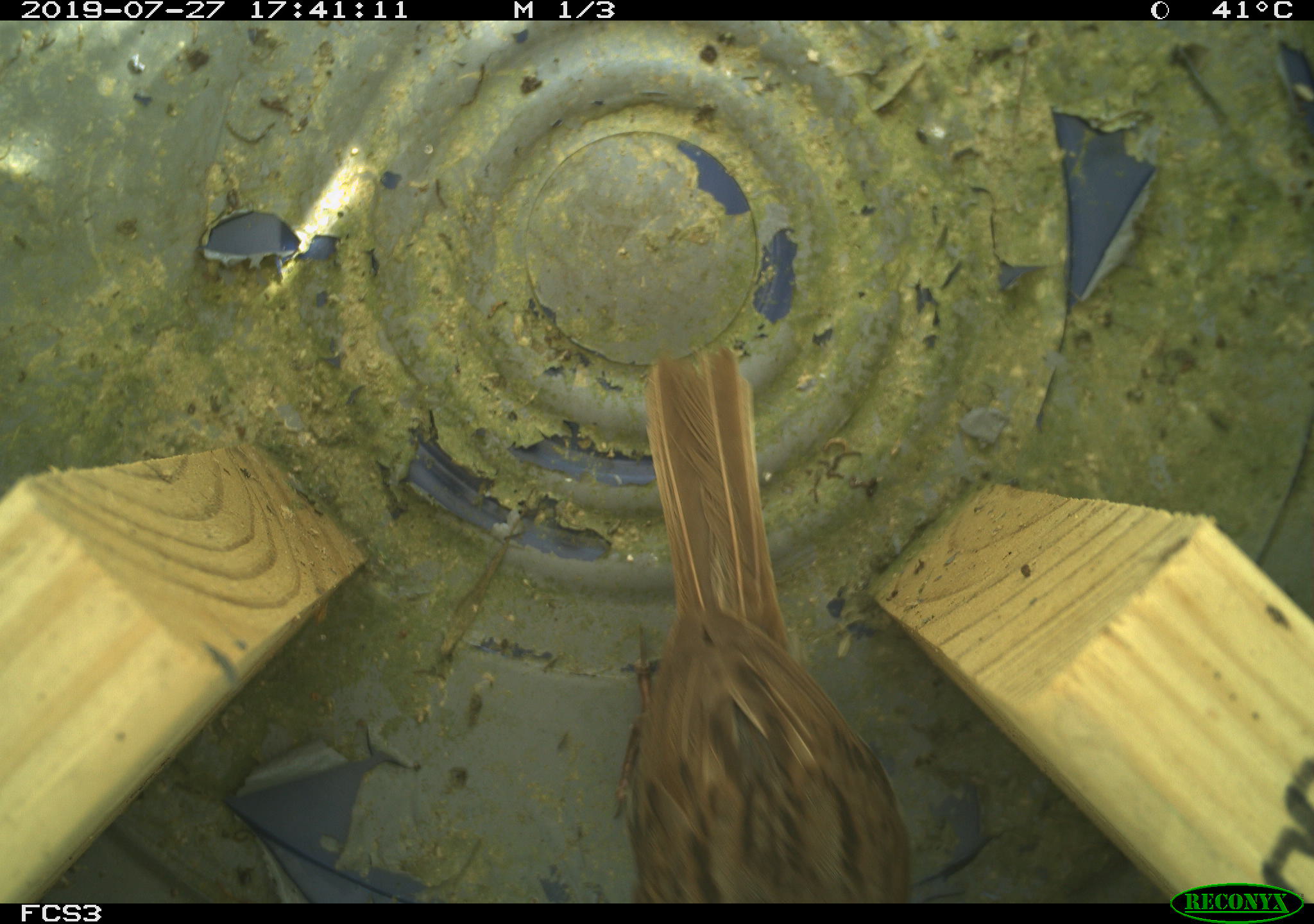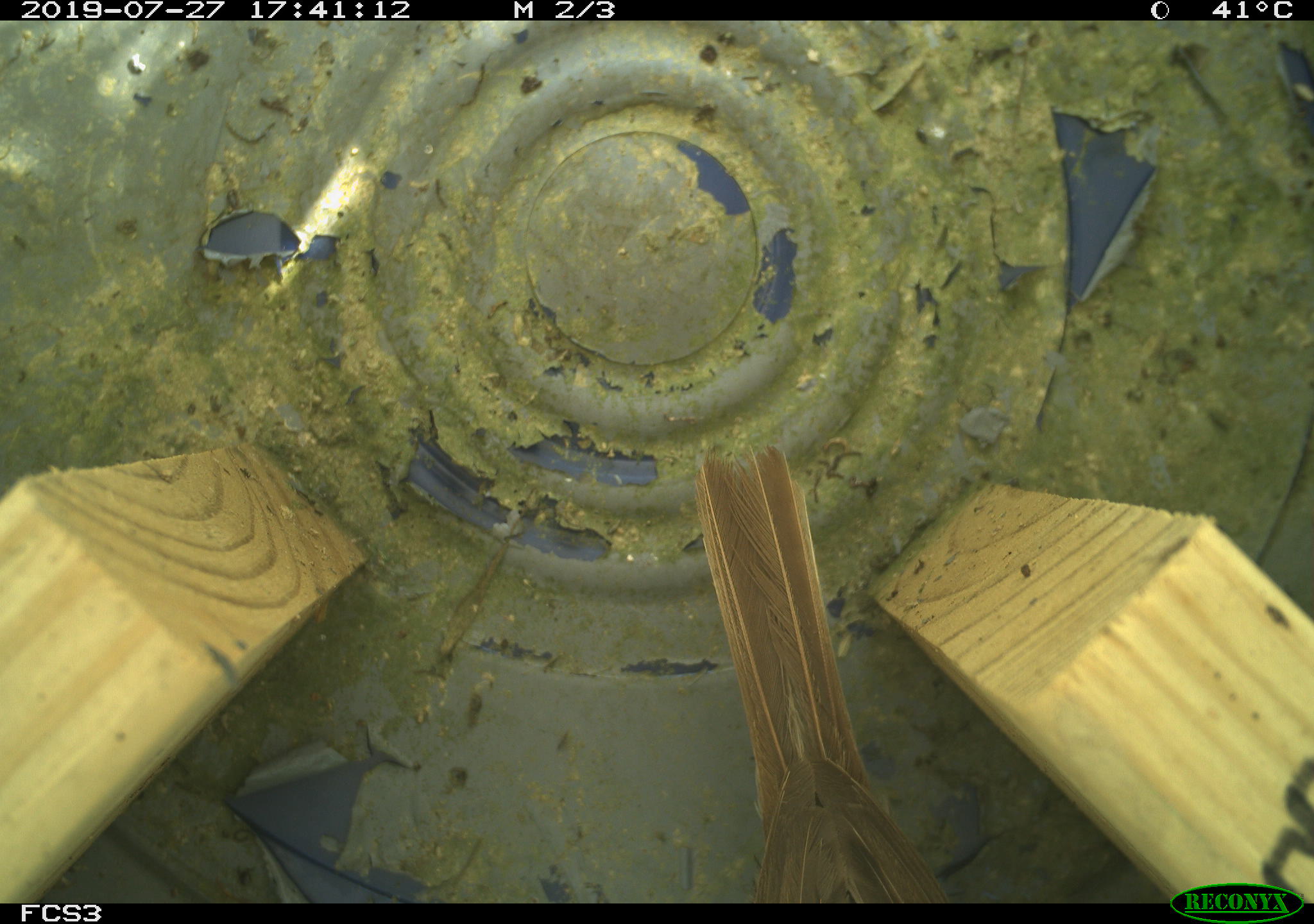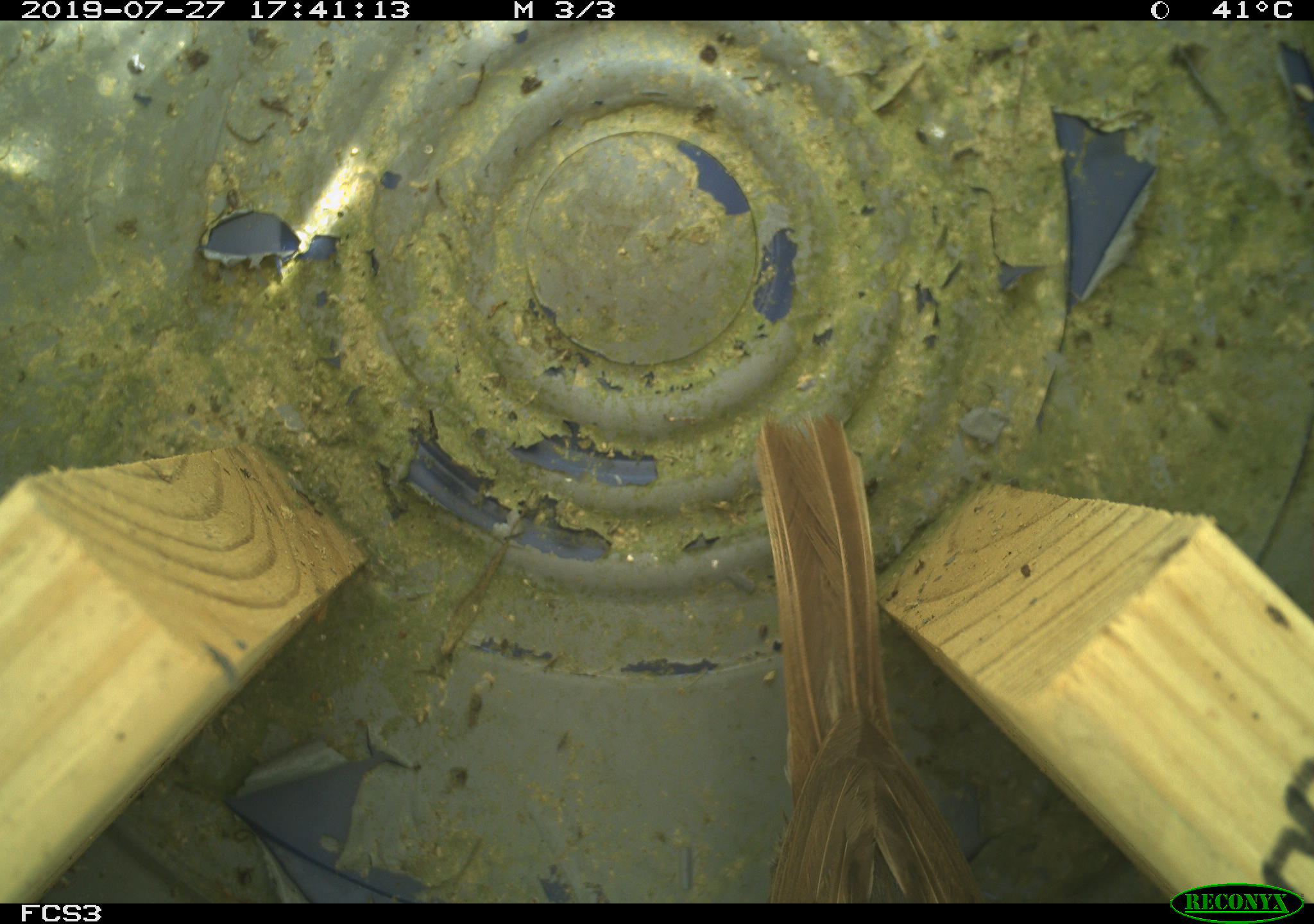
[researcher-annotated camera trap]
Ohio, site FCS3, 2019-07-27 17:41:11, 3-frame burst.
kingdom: Animalia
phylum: Chordata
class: Aves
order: Passeriformes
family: Passerellidae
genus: Melospiza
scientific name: Melospiza melodia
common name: song sparrow